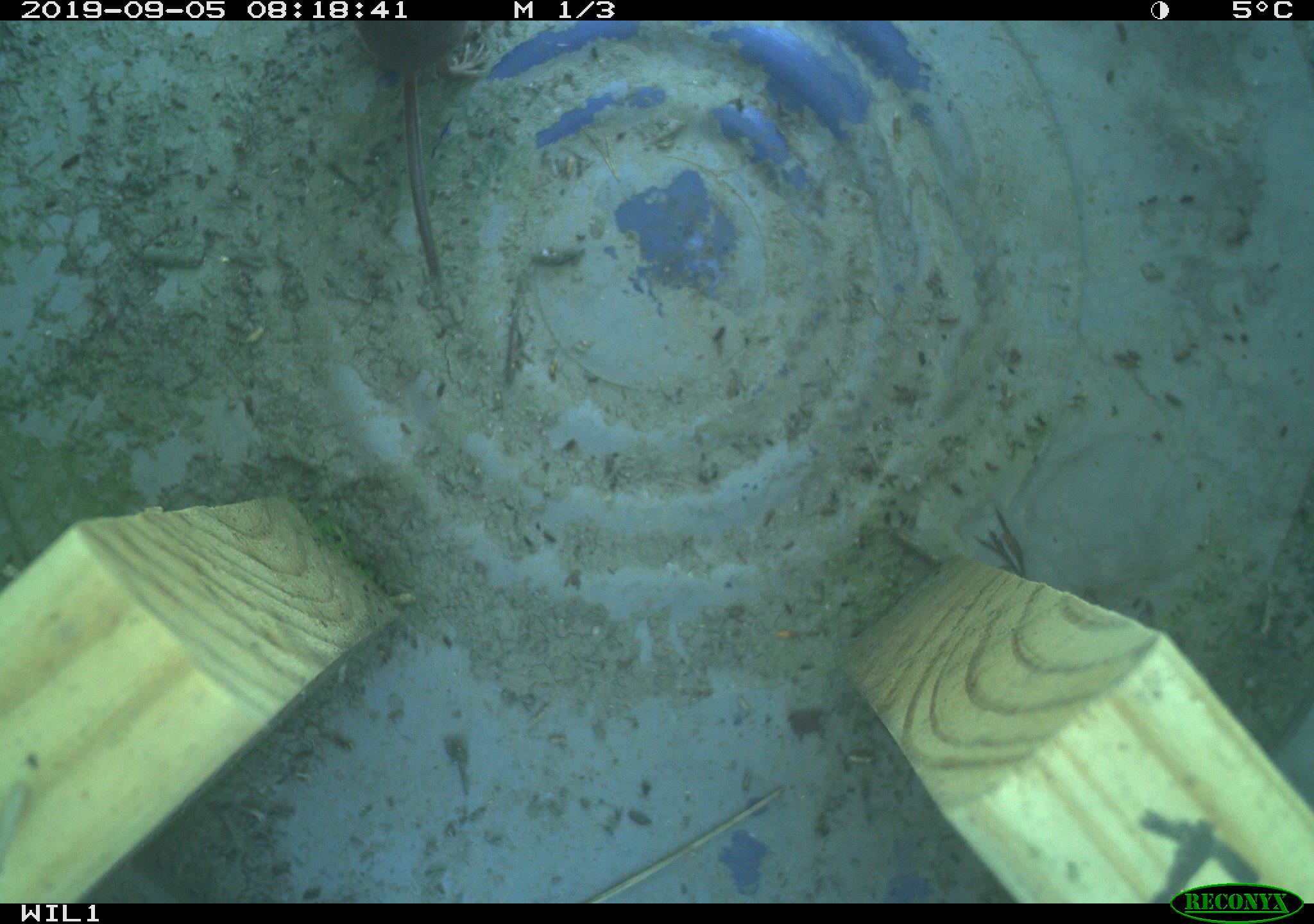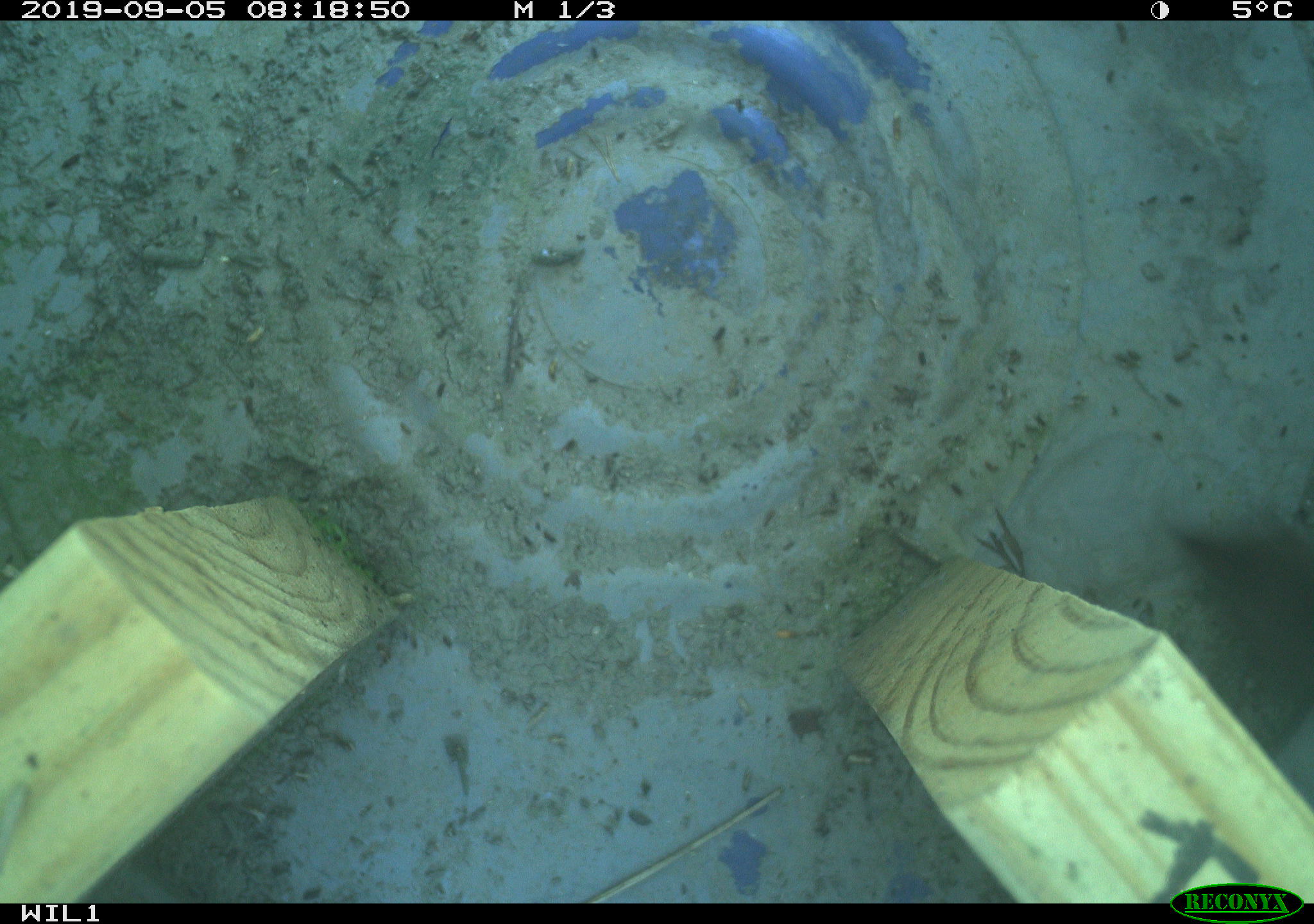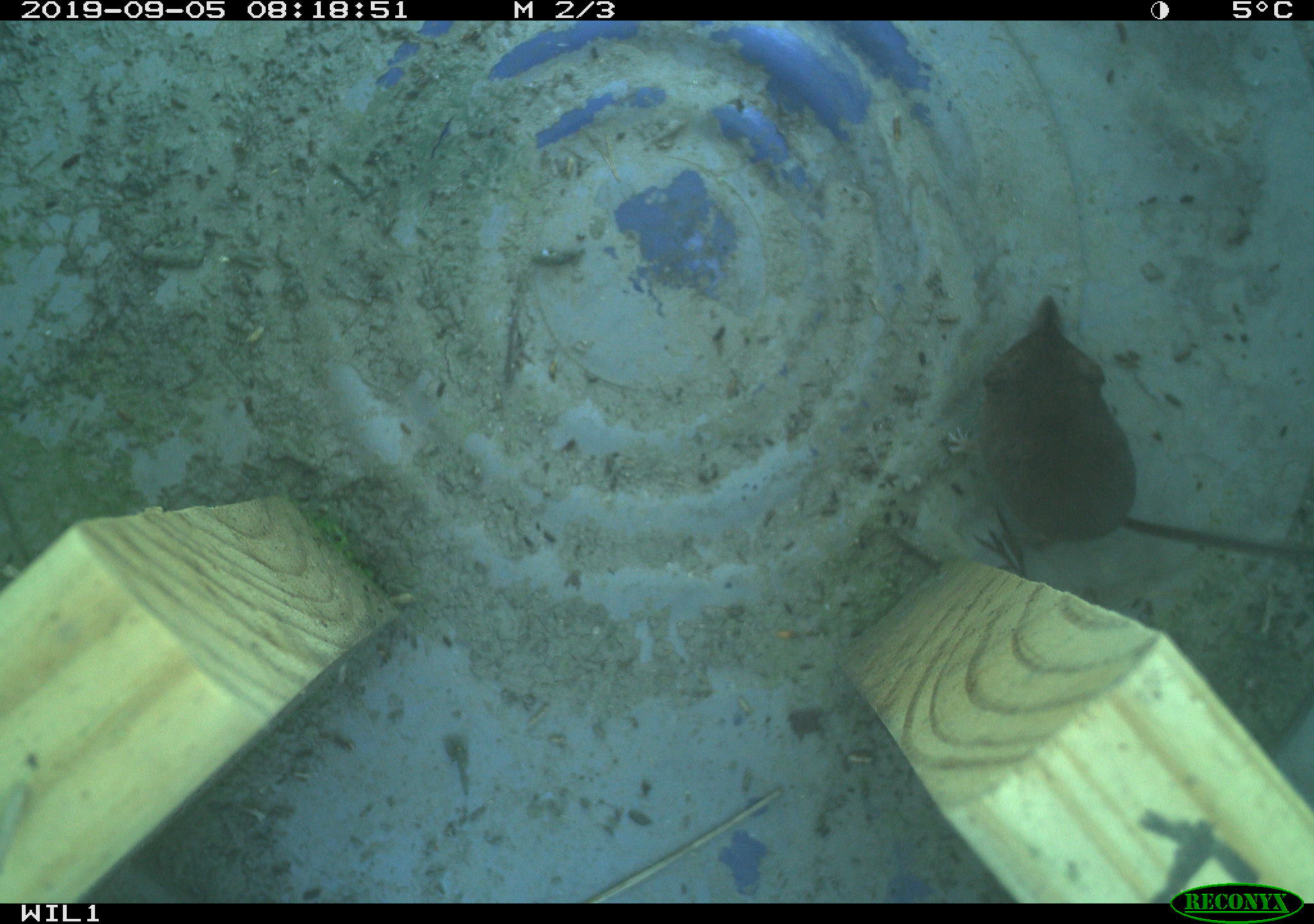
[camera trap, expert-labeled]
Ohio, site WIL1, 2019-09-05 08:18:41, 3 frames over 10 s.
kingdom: Animalia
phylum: Chordata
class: Mammalia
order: Eulipotyphla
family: Soricidae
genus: Sorex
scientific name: Sorex cinereus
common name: masked shrew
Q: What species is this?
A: Masked shrew (Sorex cinereus).